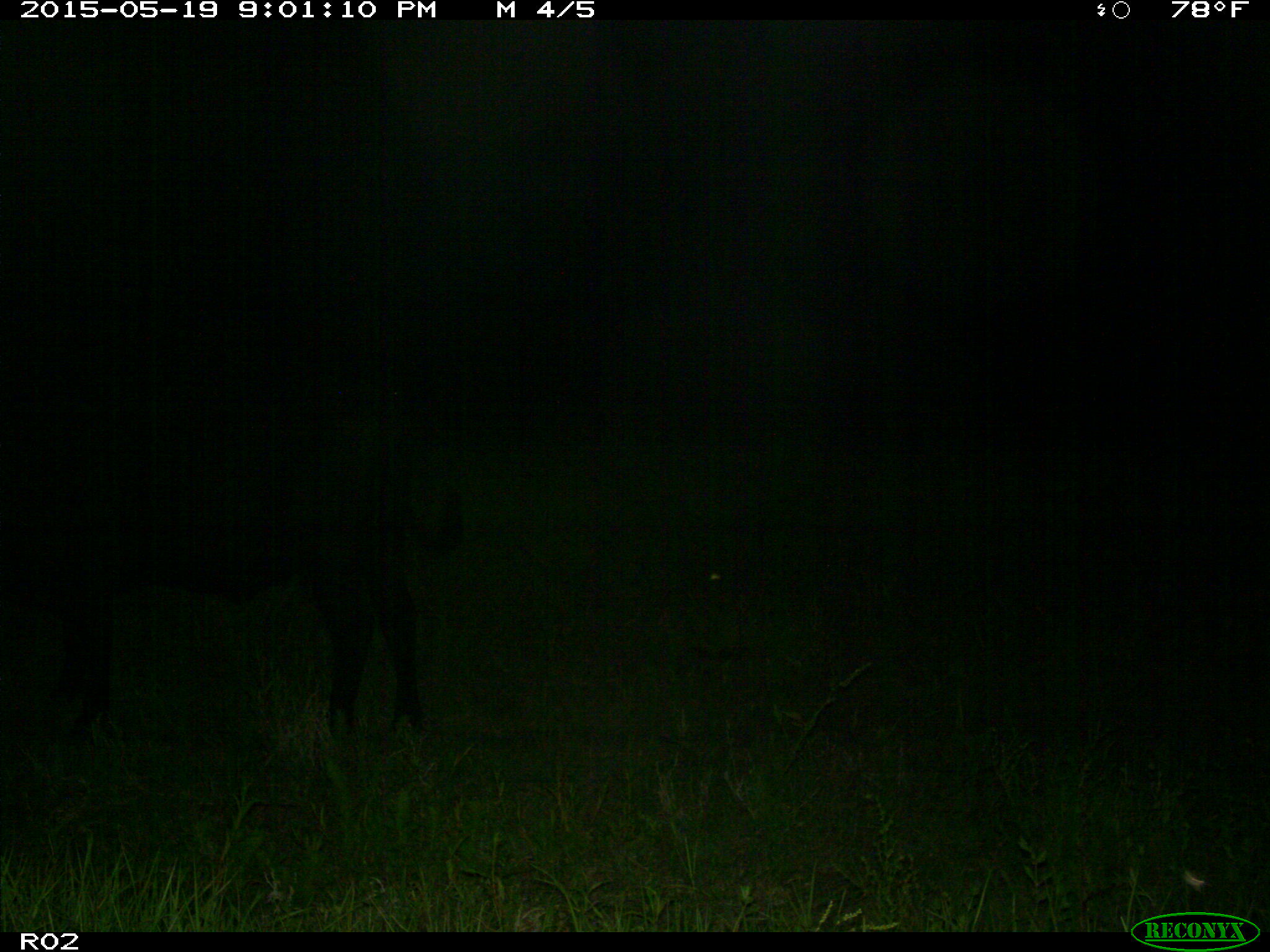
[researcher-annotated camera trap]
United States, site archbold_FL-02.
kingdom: Animalia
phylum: Chordata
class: Mammalia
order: Artiodactyla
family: Bovidae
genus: Bos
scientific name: Bos taurus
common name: domestic cow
Bos taurus (domestic cow).